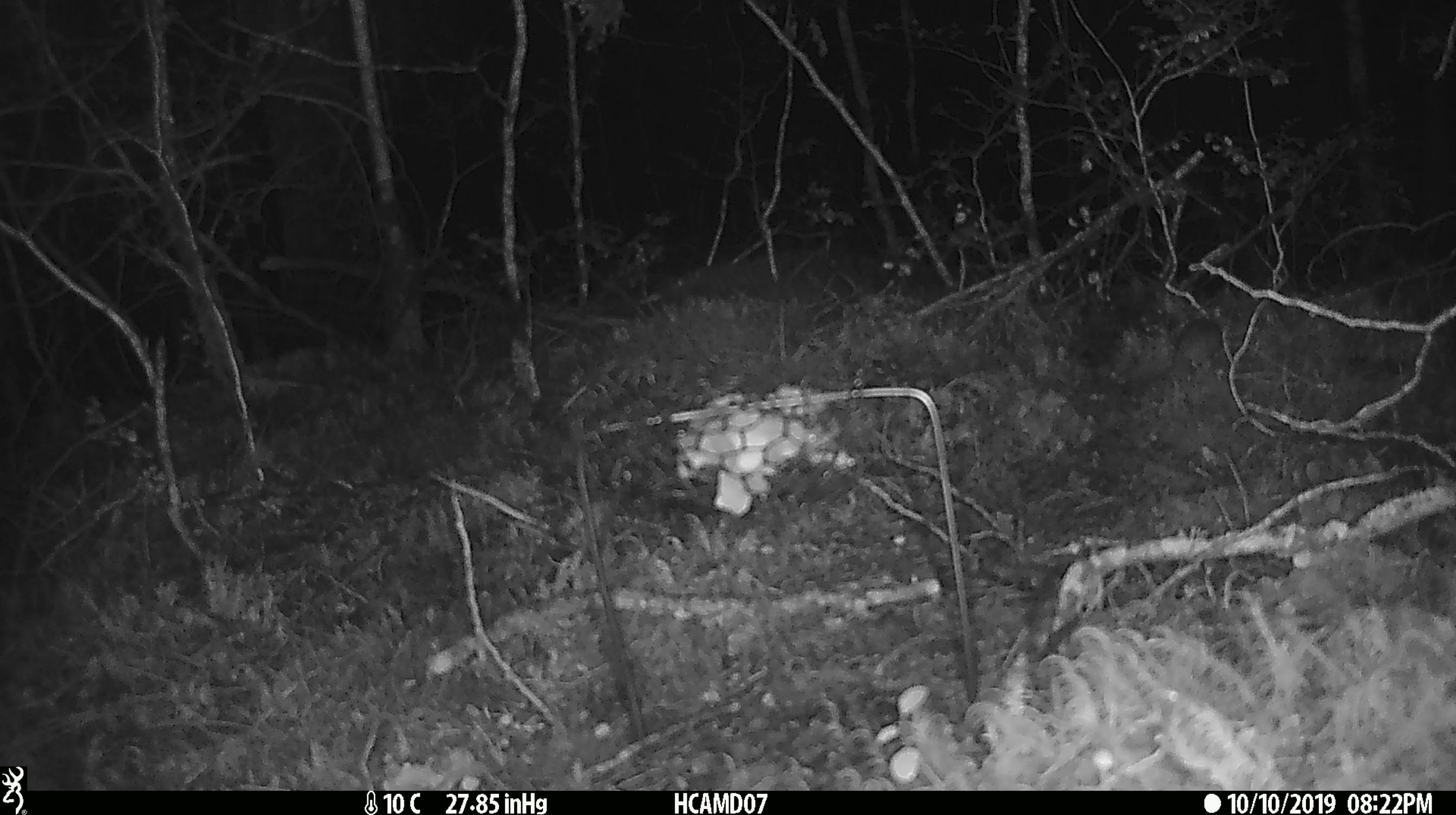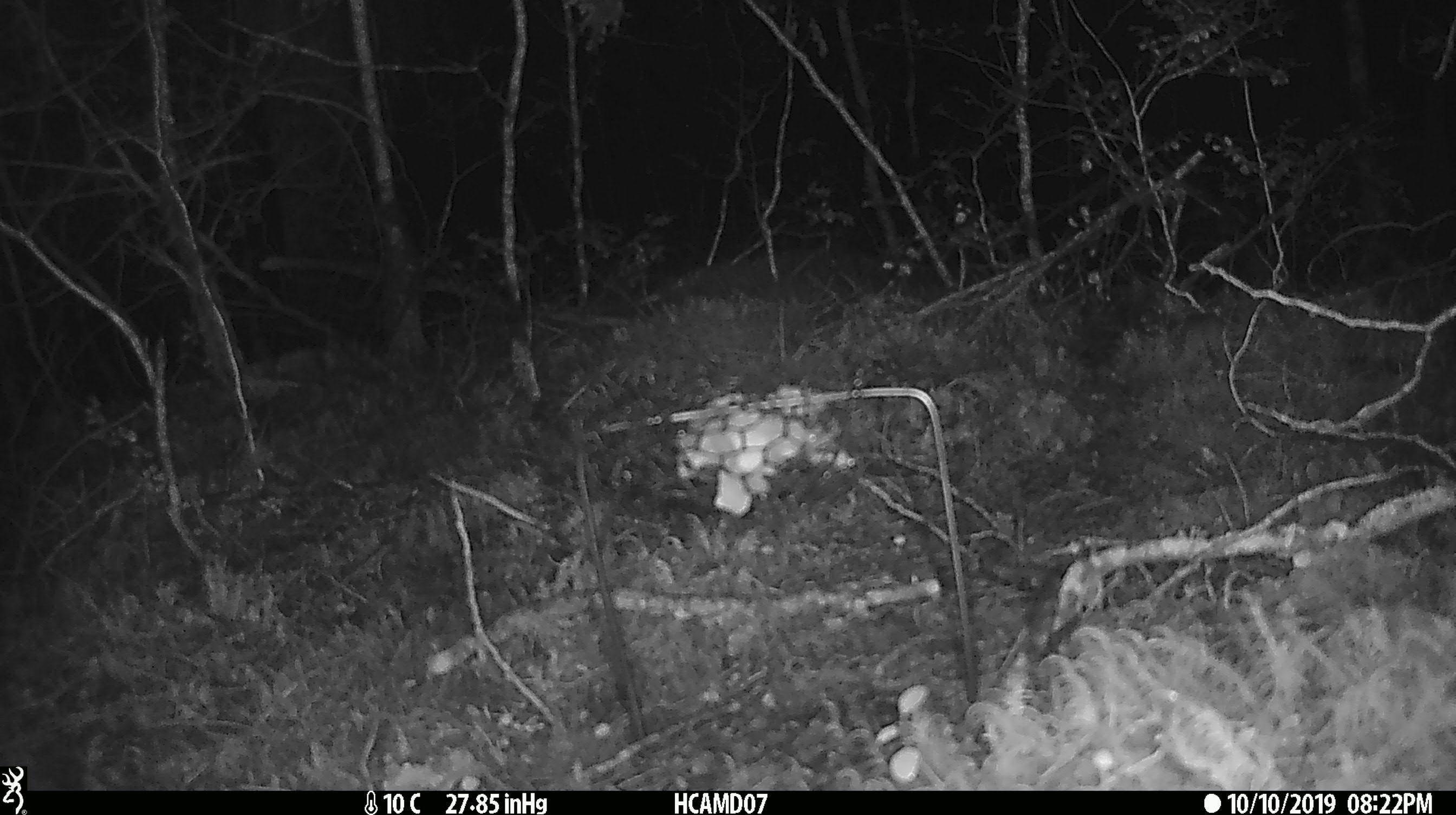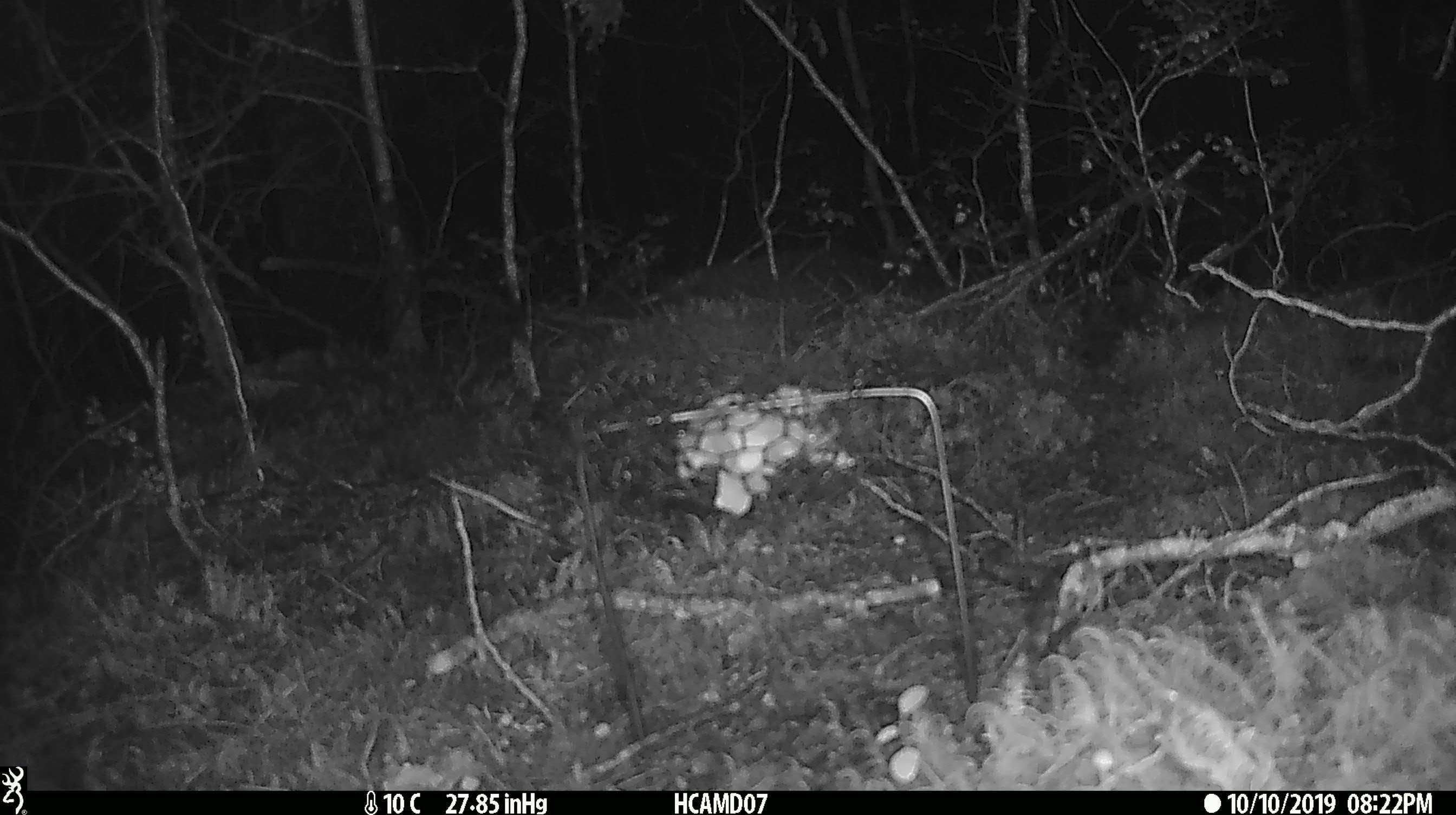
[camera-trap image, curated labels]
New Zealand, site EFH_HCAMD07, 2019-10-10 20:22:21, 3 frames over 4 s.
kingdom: Animalia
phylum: Chordata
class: Mammalia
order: Rodentia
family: Muridae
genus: Mus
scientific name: Mus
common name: mouse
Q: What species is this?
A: Mouse (Mus).